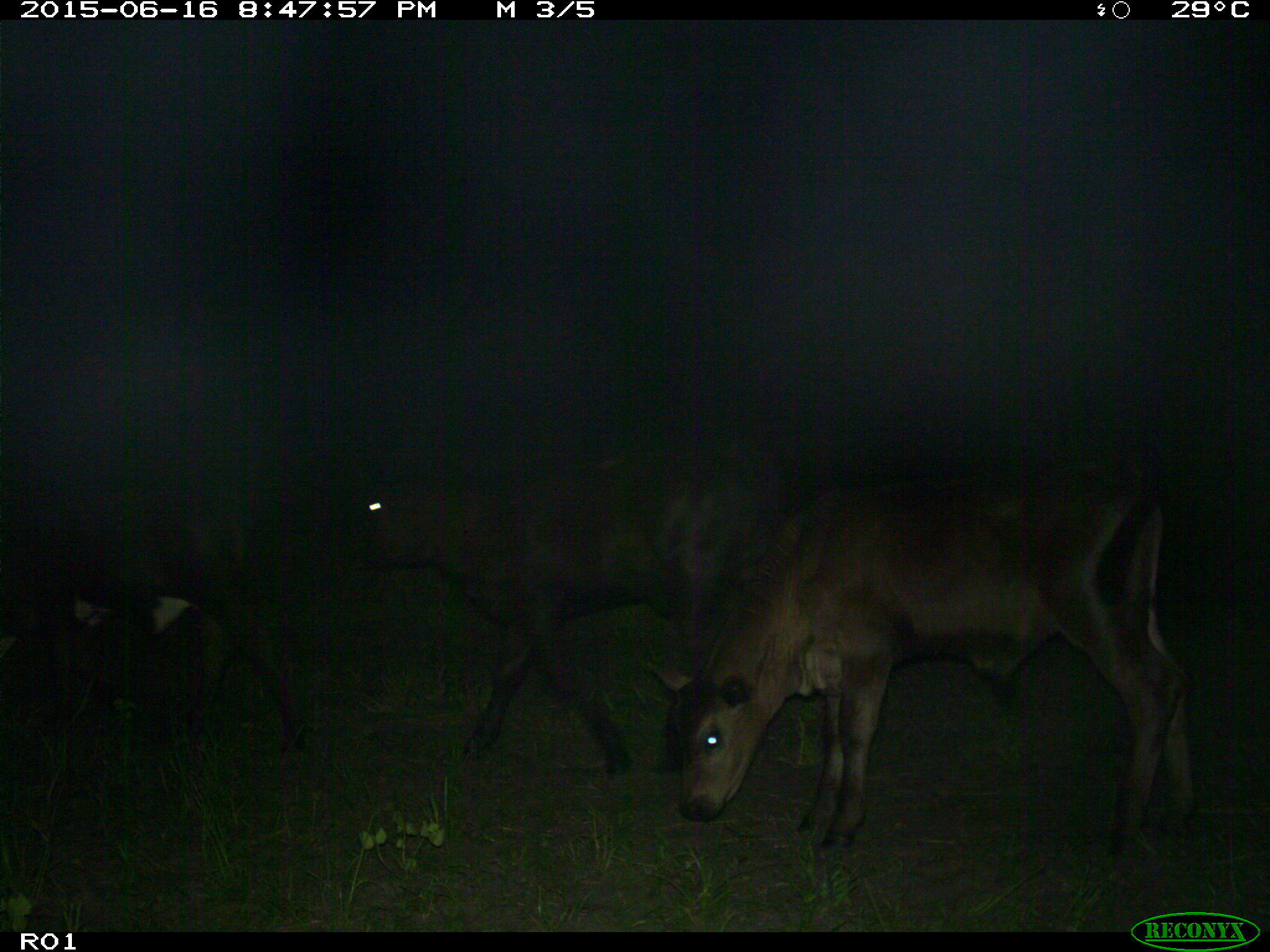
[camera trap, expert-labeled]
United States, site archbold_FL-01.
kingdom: Animalia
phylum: Chordata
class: Mammalia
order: Artiodactyla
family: Bovidae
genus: Bos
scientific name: Bos taurus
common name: domestic cow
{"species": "Bos taurus (domestic cow)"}